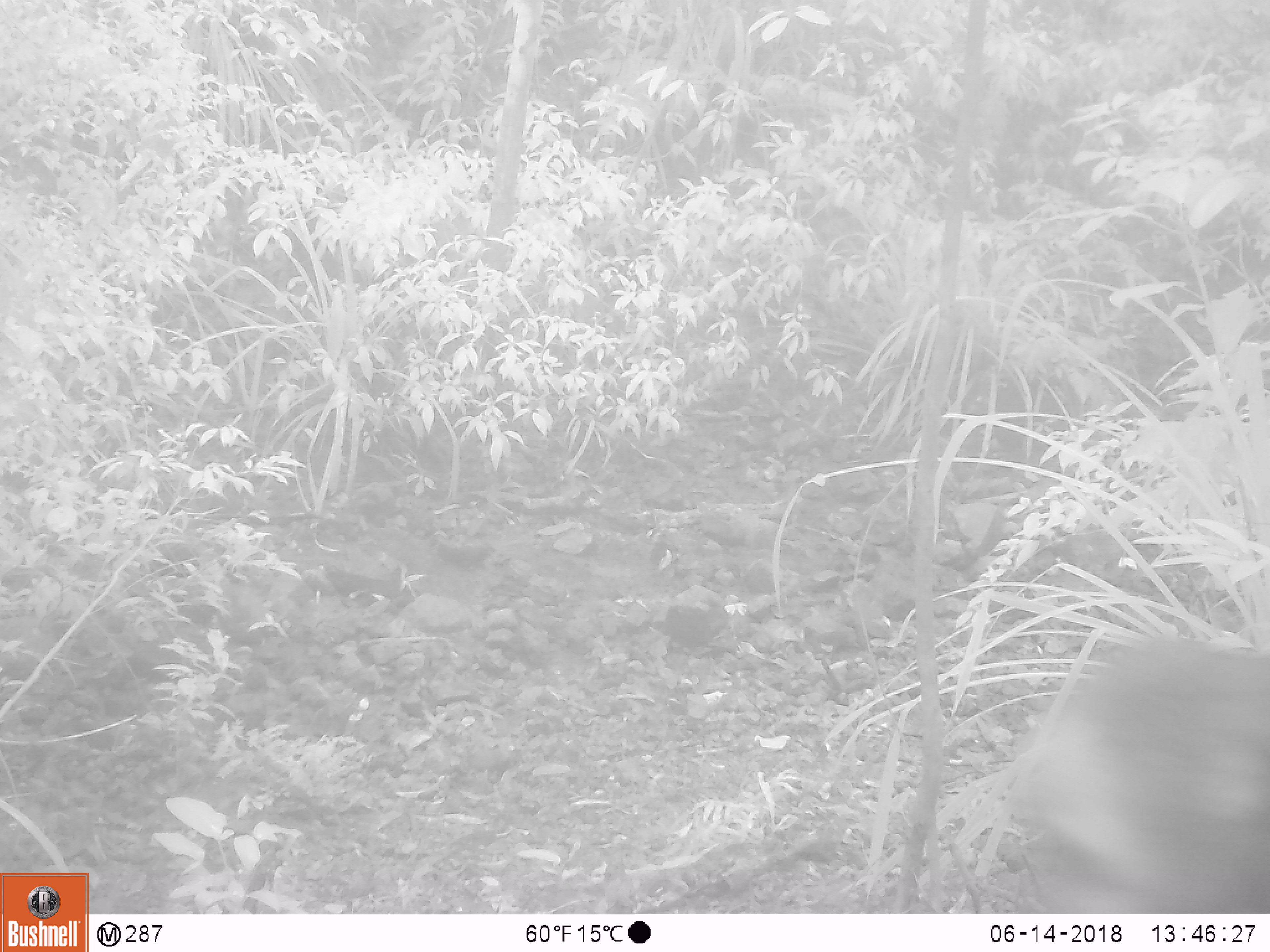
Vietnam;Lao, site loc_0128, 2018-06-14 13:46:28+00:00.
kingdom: Animalia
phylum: Chordata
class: Mammalia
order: Primates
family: Cercopithecidae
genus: Macaca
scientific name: Macaca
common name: macaque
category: unidentified macaque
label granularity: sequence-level